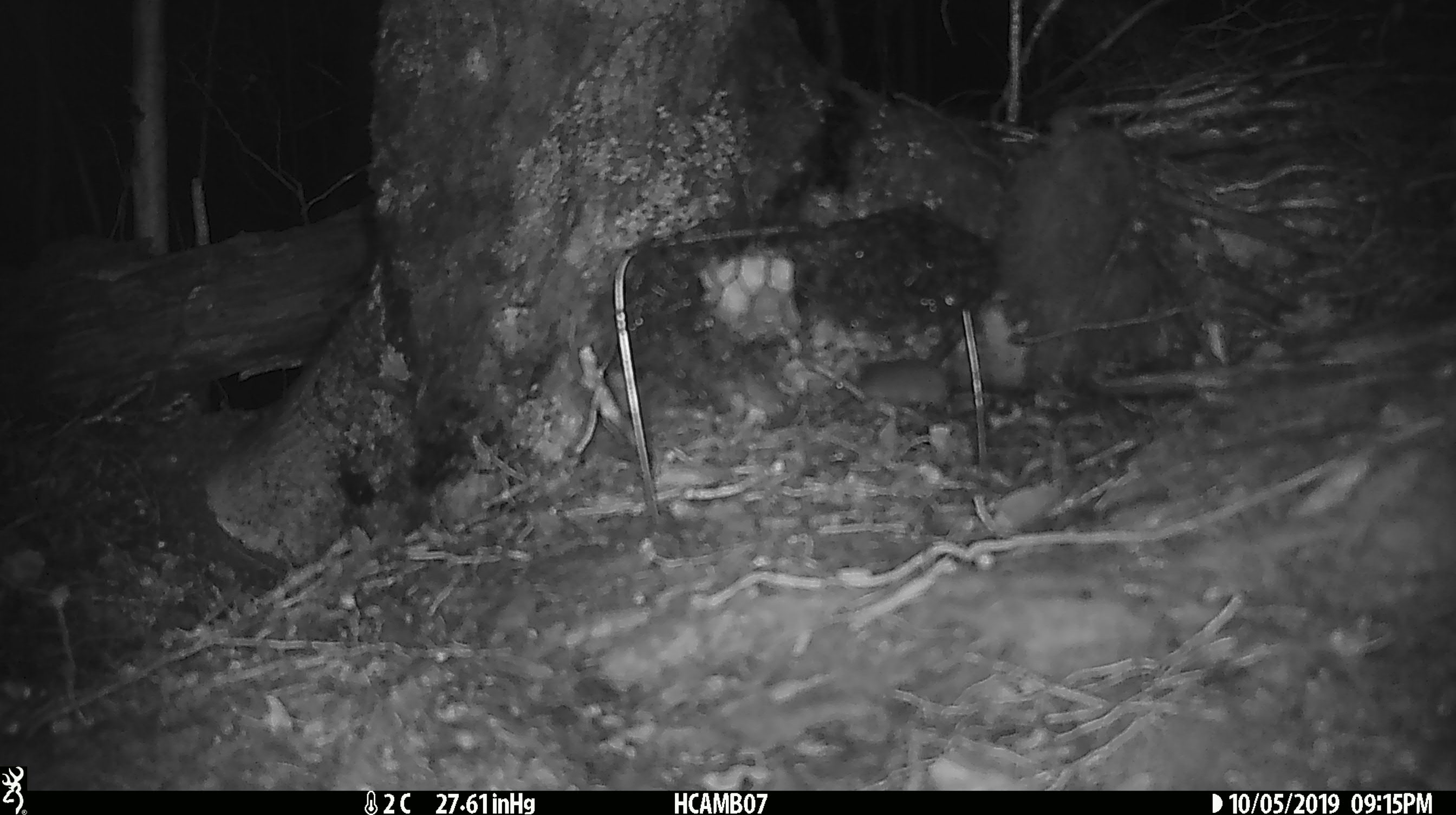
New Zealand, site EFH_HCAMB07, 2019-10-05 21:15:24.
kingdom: Animalia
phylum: Chordata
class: Mammalia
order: Rodentia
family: Muridae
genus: Mus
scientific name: Mus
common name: mouse